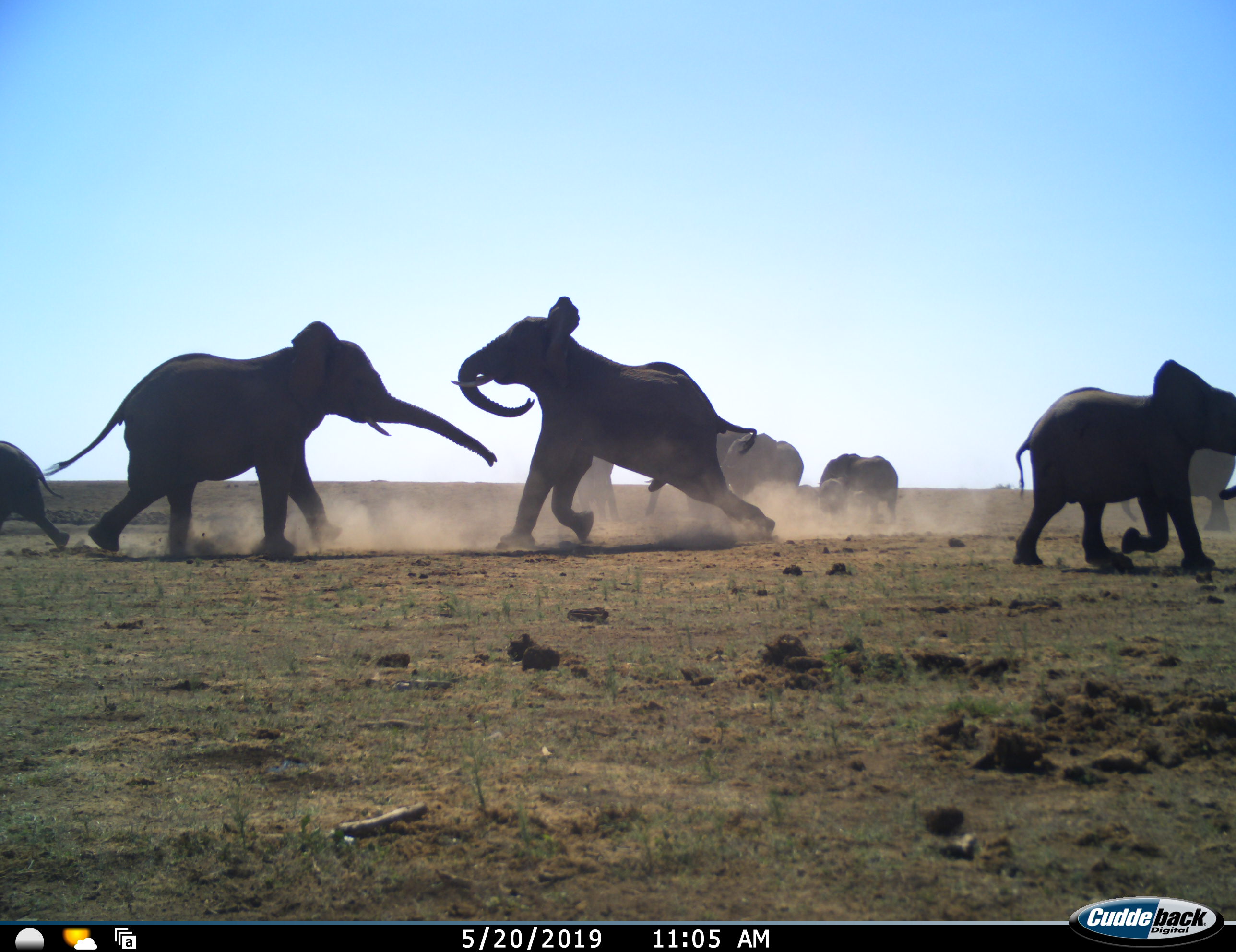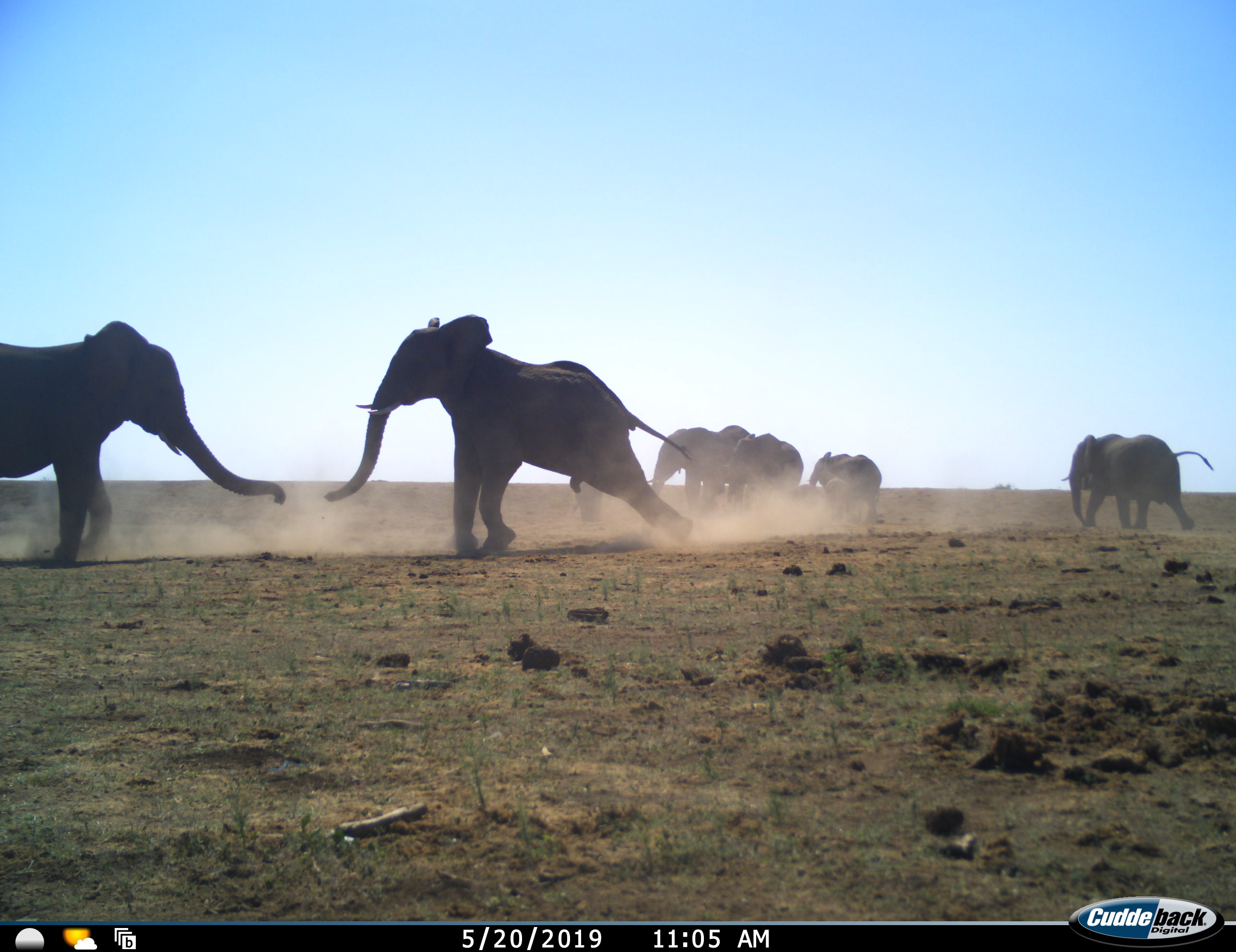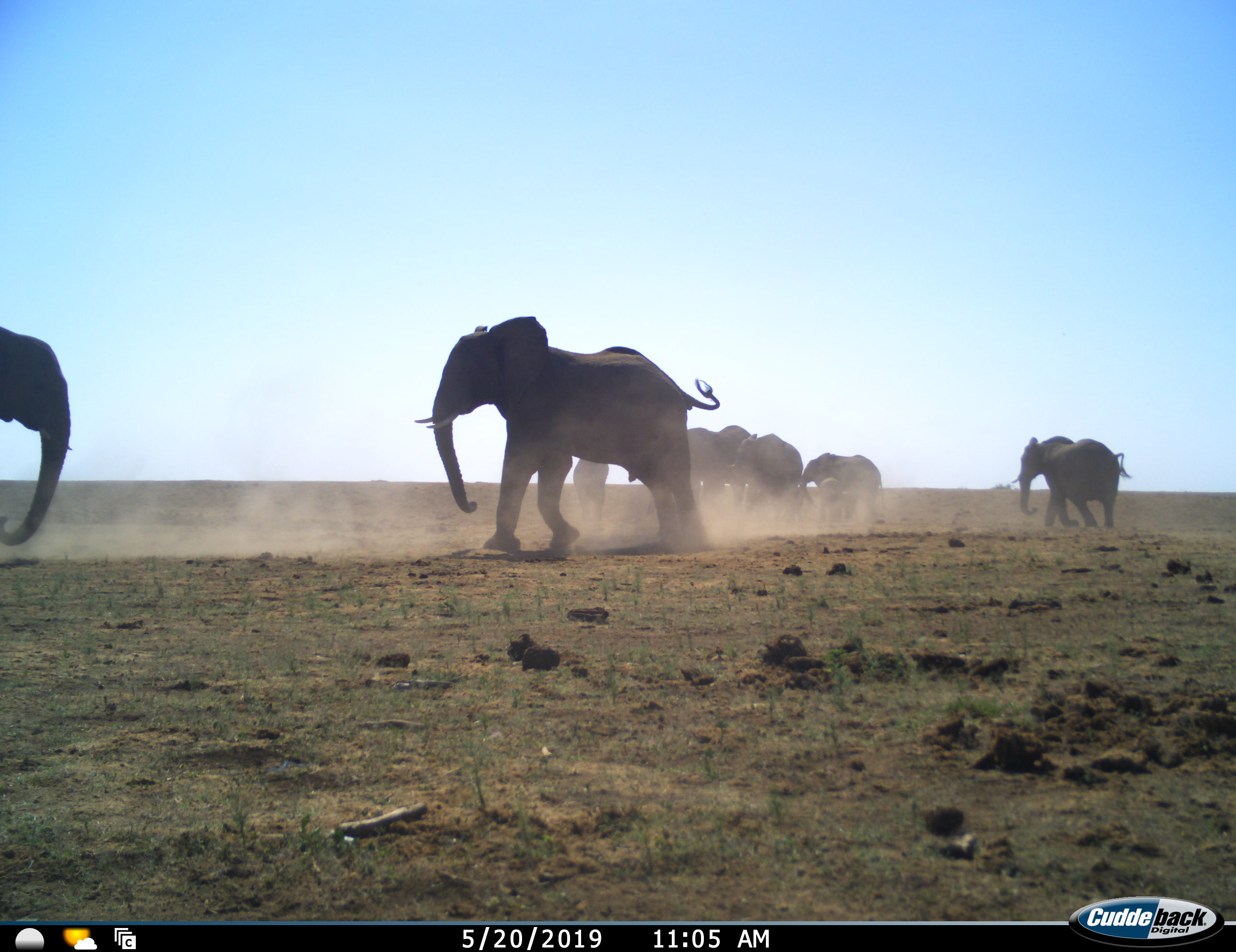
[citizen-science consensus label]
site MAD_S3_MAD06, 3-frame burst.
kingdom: Animalia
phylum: Chordata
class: Mammalia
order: Proboscidea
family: Elephantidae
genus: Loxodonta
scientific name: Loxodonta africana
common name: african bush elephant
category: elephant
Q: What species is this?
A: Elephant (african bush elephant) (Loxodonta africana).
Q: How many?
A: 9.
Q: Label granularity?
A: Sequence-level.